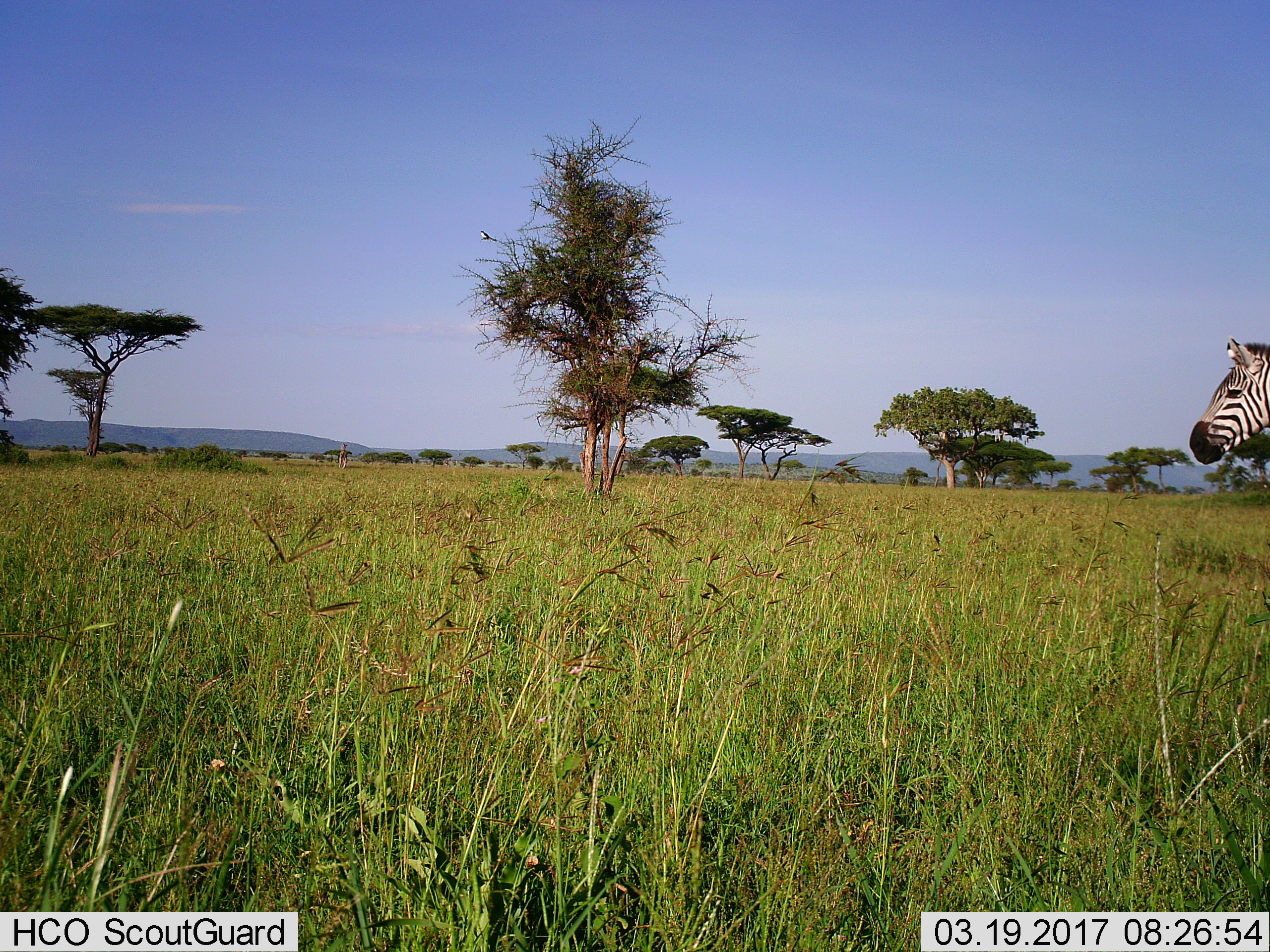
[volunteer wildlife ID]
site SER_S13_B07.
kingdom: Animalia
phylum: Chordata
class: Mammalia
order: Perissodactyla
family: Equidae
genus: Equus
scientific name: Equus quagga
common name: plains zebra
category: zebraplains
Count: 1.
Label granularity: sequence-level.